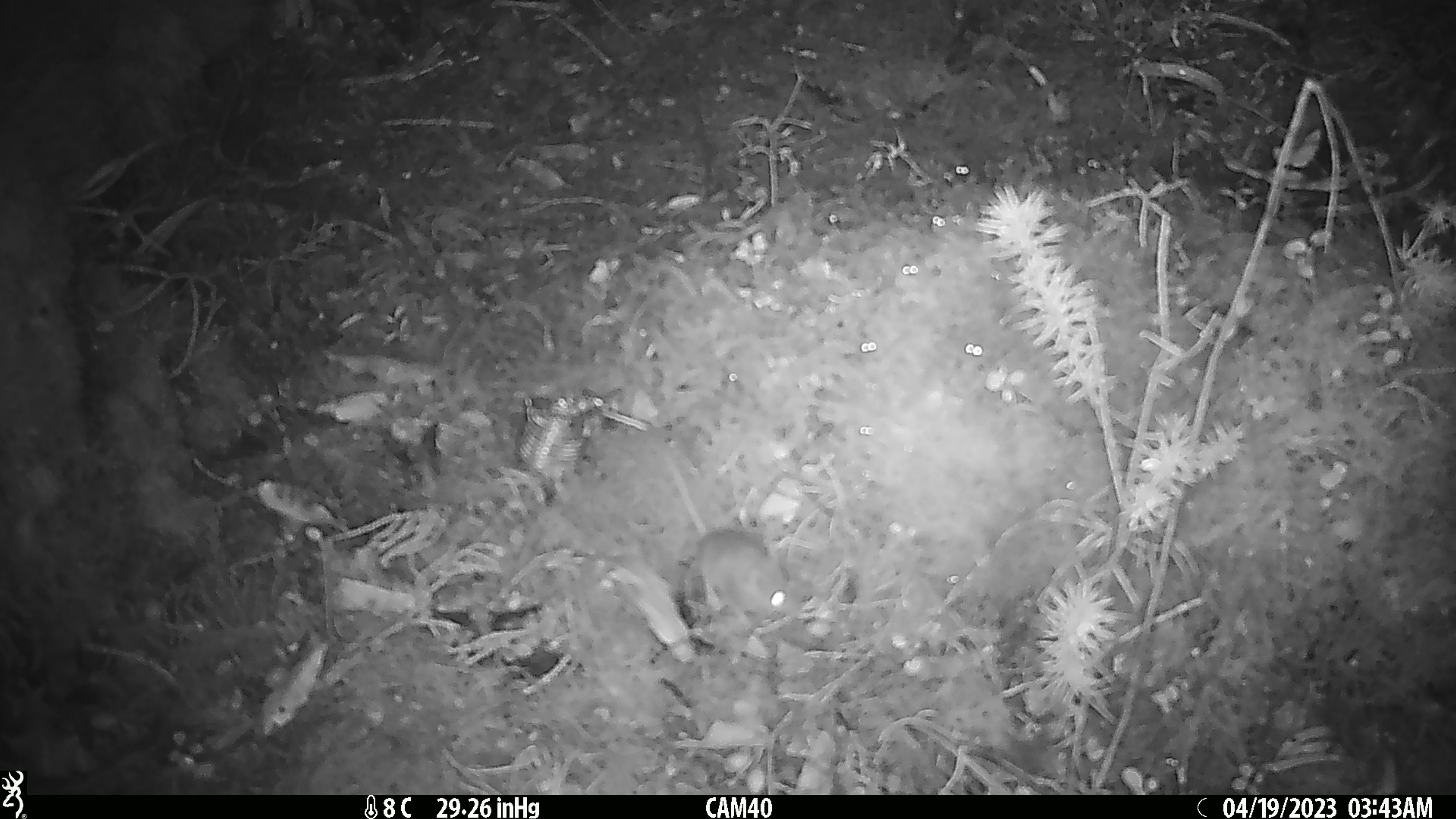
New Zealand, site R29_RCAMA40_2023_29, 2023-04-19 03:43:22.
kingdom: Animalia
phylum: Chordata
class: Mammalia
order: Rodentia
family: Muridae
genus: Mus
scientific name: Mus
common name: mouse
Mouse (Mus).